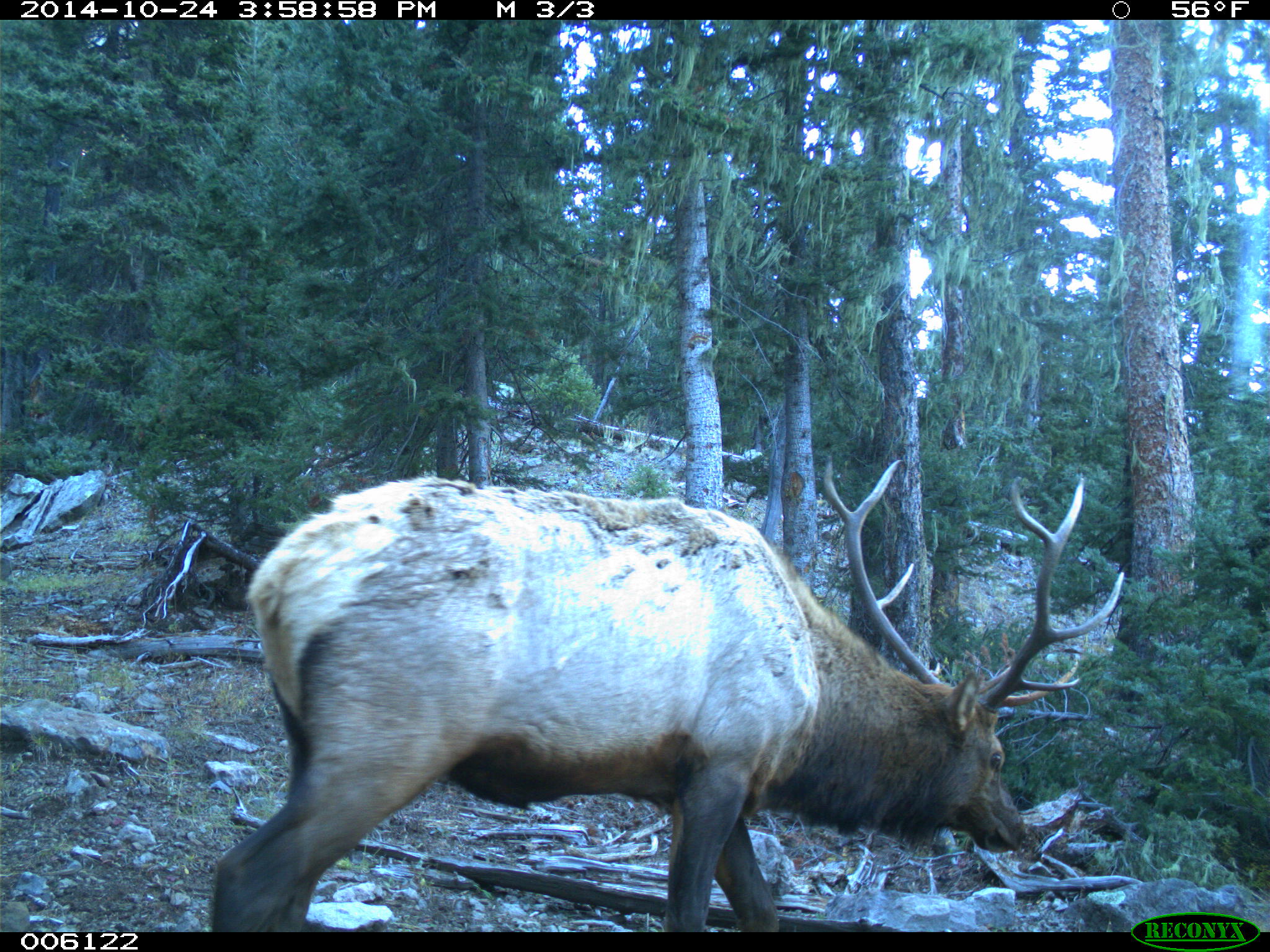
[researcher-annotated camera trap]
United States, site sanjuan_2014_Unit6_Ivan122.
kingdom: Animalia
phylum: Chordata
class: Mammalia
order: Artiodactyla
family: Cervidae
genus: Cervus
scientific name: Cervus elaphus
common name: red deer